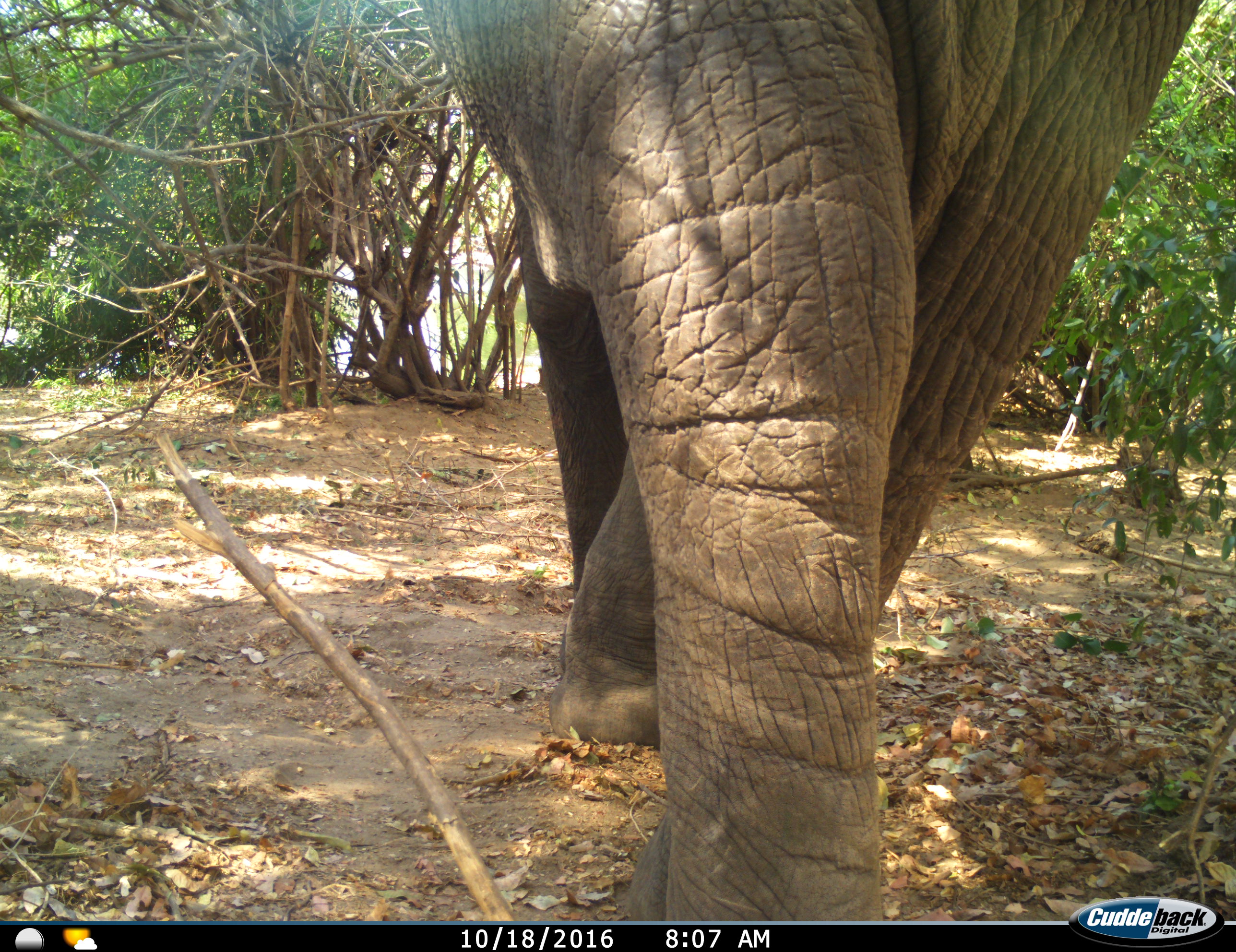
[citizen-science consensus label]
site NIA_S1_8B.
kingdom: Animalia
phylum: Chordata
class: Mammalia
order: Proboscidea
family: Elephantidae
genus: Loxodonta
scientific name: Loxodonta africana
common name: african bush elephant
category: elephant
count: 1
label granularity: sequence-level